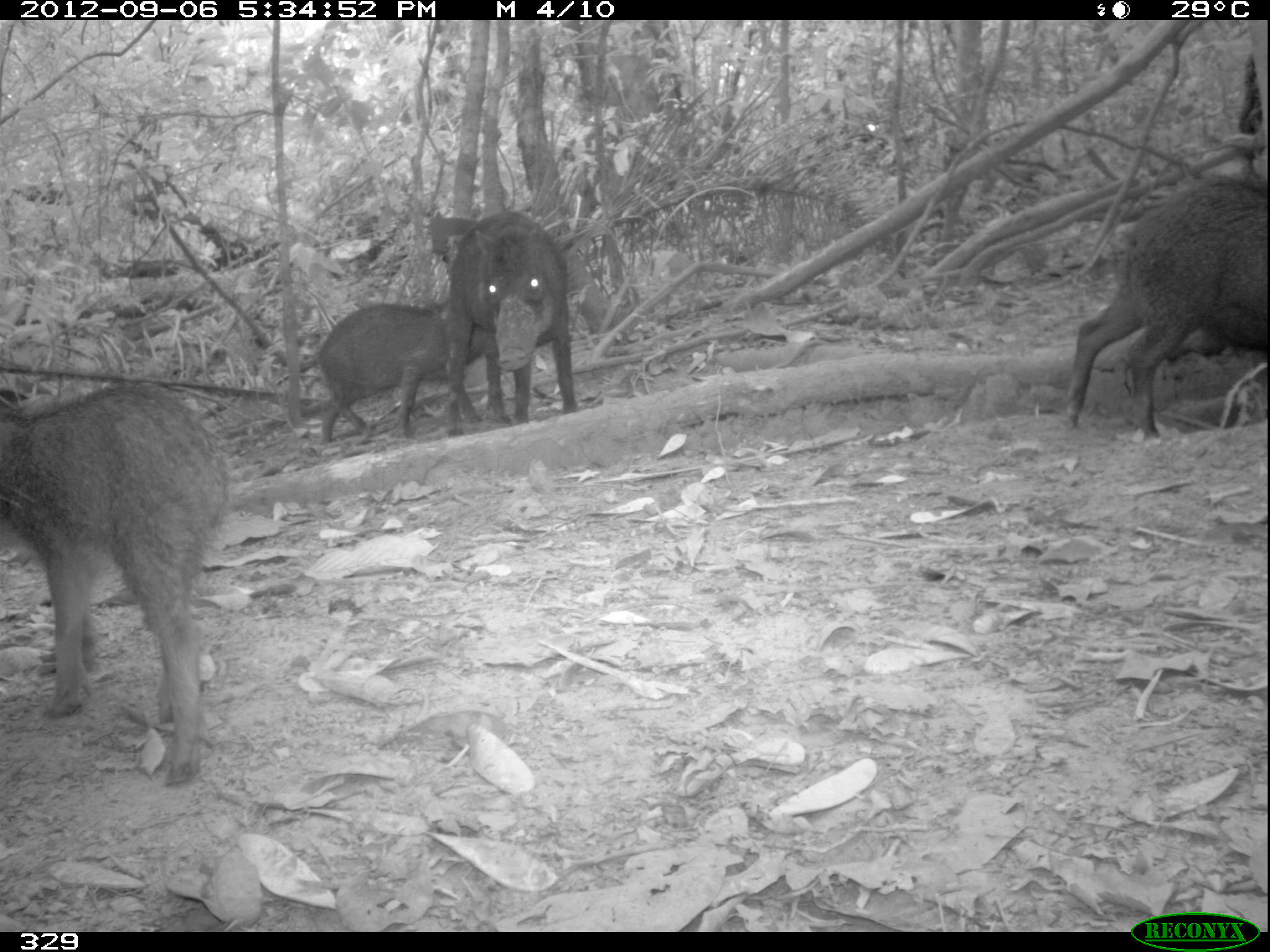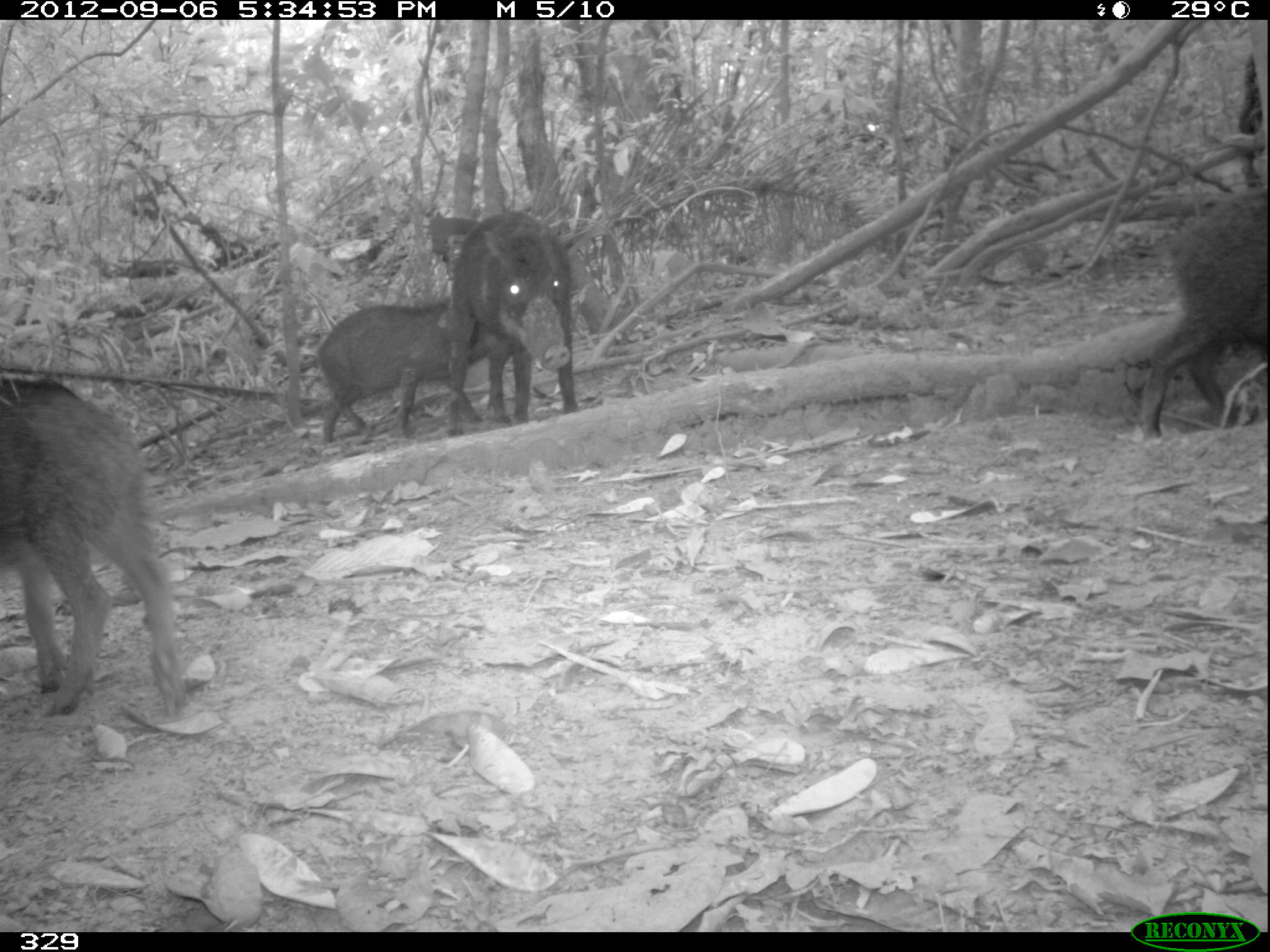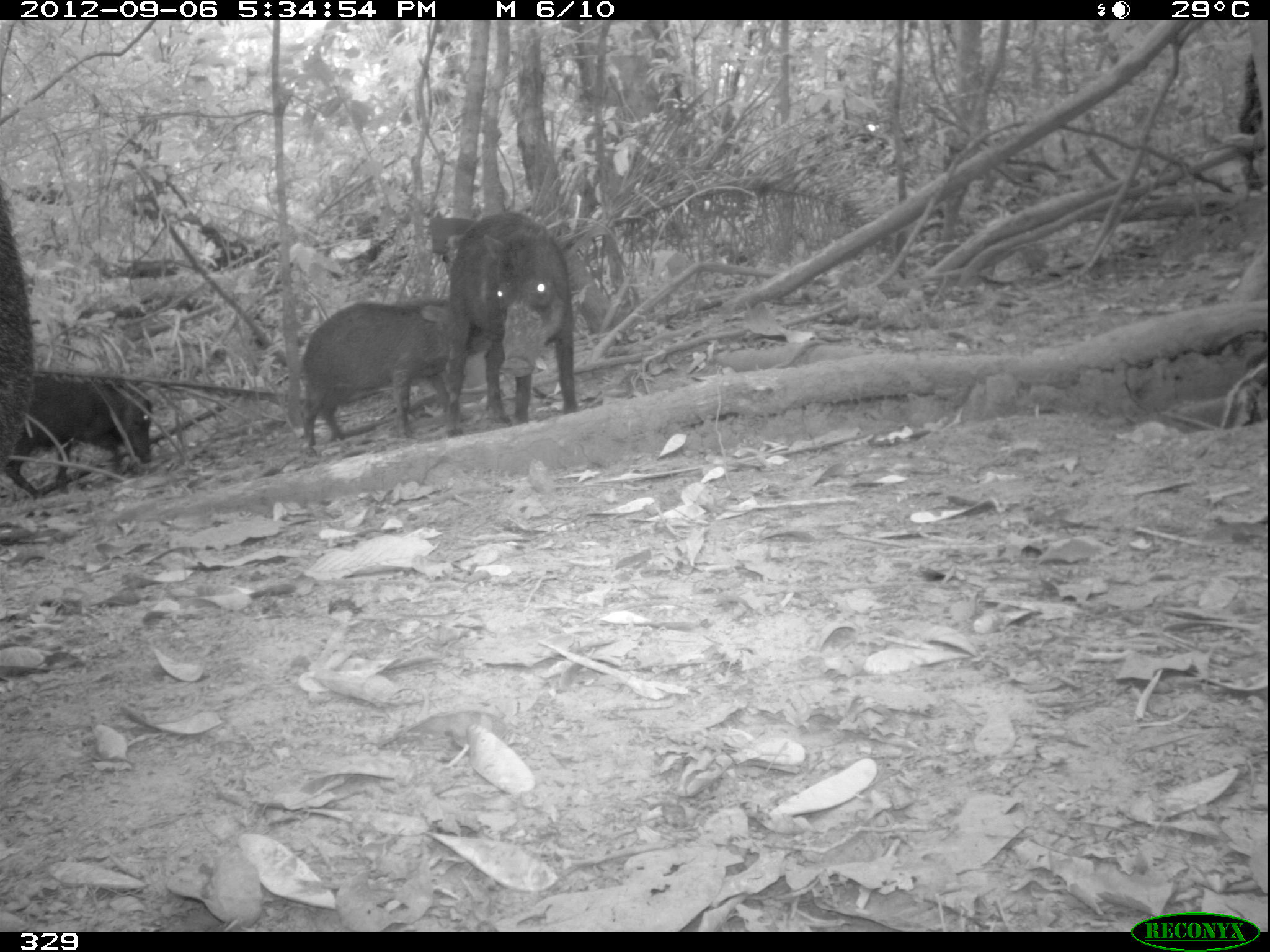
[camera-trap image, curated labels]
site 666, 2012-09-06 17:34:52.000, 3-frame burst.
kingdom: Animalia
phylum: Chordata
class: Mammalia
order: Artiodactyla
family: Tayassuidae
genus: Tayassu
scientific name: Tayassu pecari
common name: white-lipped peccary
Tayassu pecari (white-lipped peccary).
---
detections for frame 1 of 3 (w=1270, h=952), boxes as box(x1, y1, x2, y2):
tayassu pecari: box(0, 382, 230, 787); box(1069, 175, 1270, 439); box(446, 210, 580, 439); box(317, 303, 489, 445)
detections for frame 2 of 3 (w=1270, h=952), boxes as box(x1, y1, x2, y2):
tayassu pecari: box(0, 374, 199, 720); box(1141, 187, 1270, 444); box(316, 298, 525, 443); box(446, 209, 579, 435)